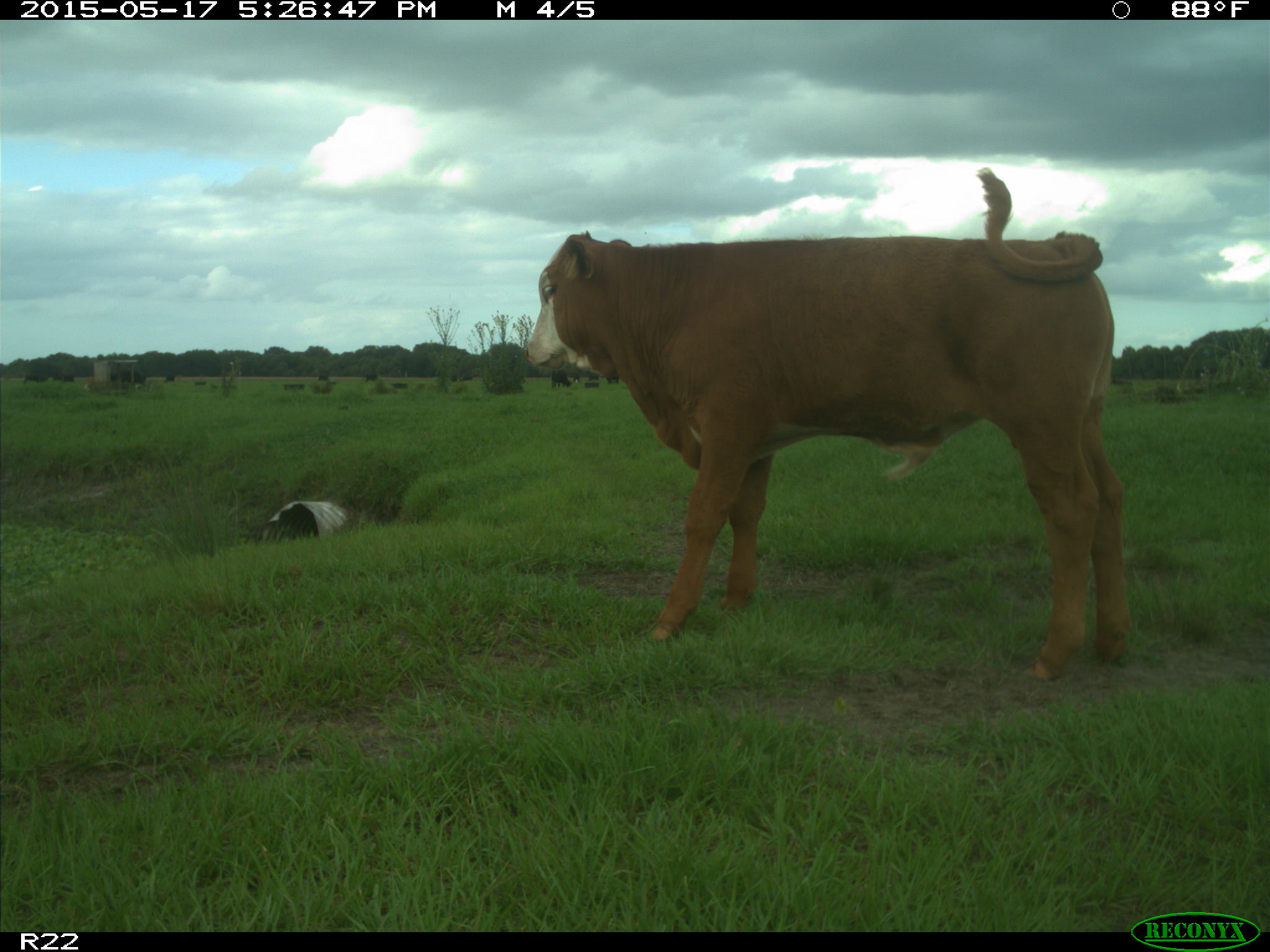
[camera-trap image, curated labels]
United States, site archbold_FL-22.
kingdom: Animalia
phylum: Chordata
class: Mammalia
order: Artiodactyla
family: Bovidae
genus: Bos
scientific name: Bos taurus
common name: domestic cow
Bos taurus (domestic cow).